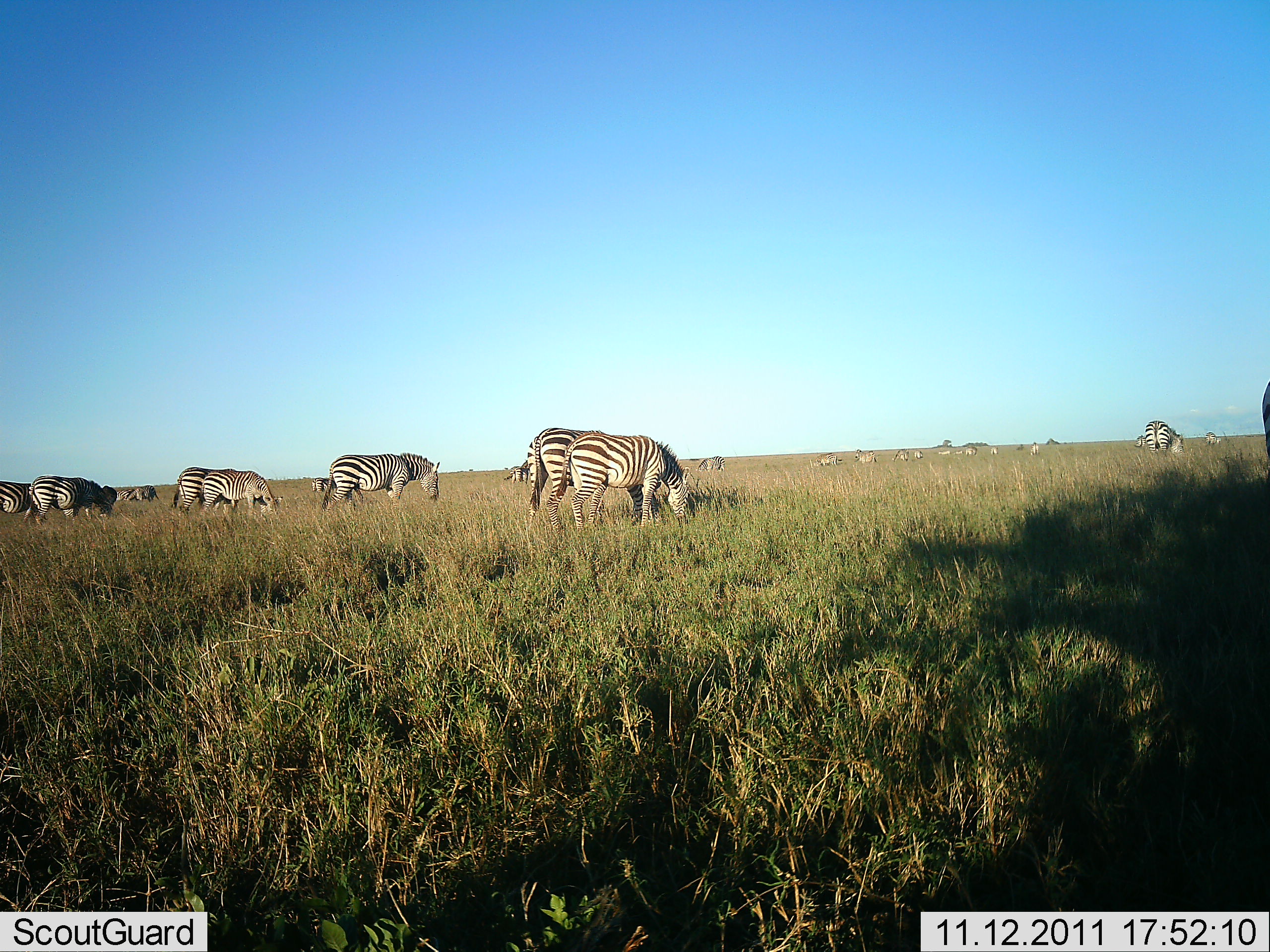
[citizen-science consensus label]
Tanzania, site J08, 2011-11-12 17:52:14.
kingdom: Animalia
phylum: Chordata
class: Mammalia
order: Perissodactyla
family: Equidae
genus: Equus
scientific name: Equus quagga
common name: plains zebra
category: zebra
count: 11-50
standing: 33%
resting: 0%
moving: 0%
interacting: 0%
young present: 0%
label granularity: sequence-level